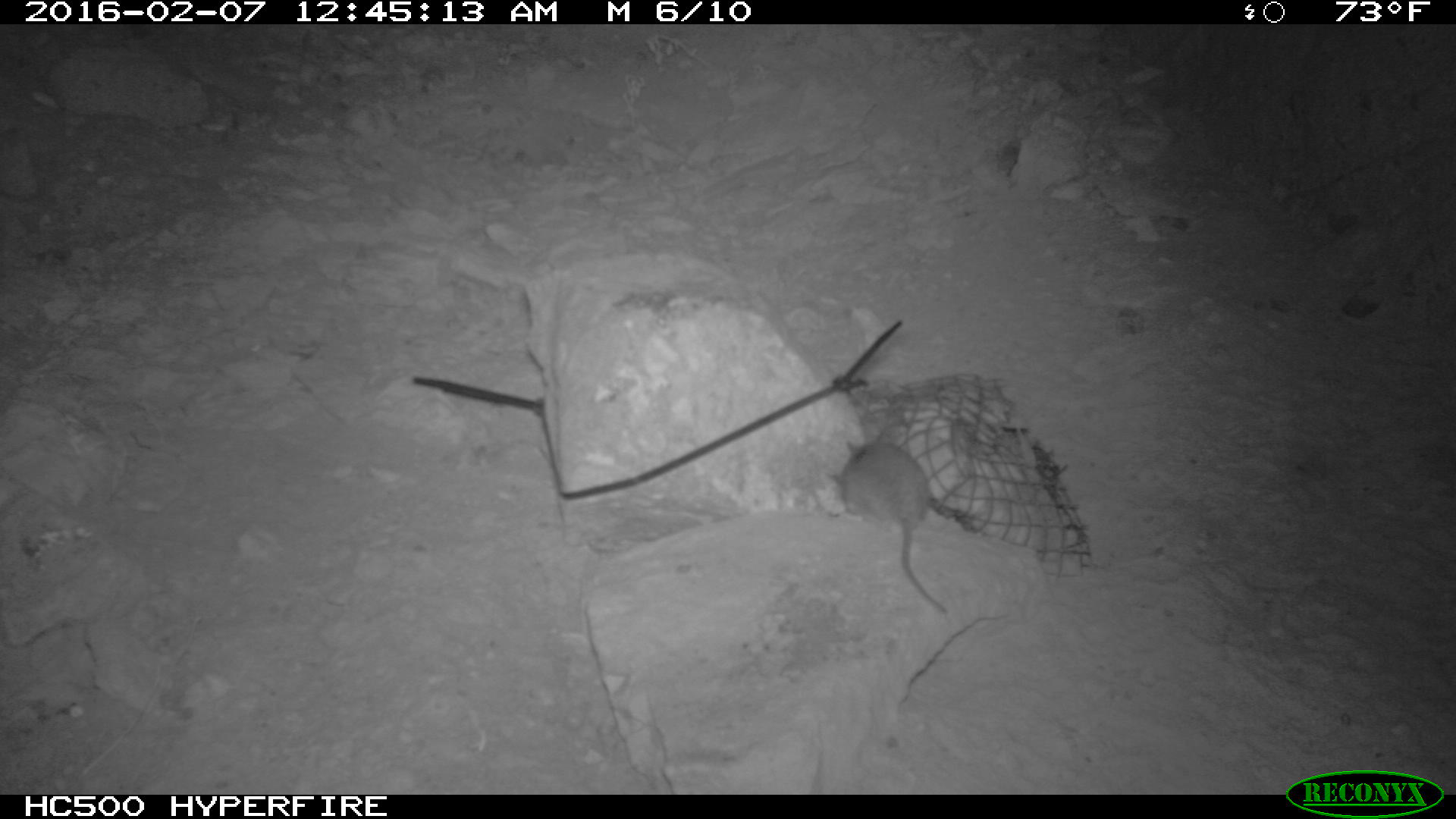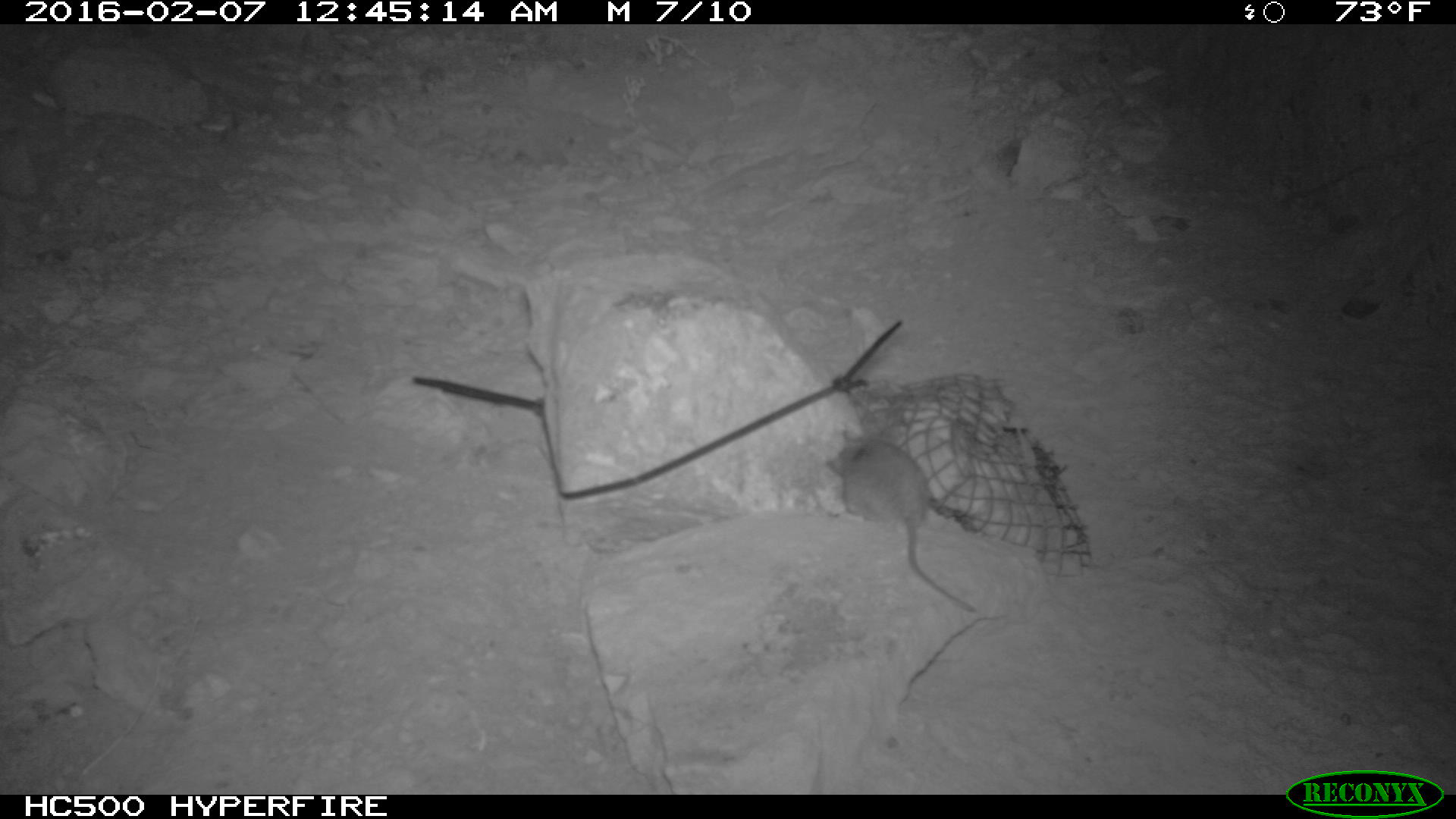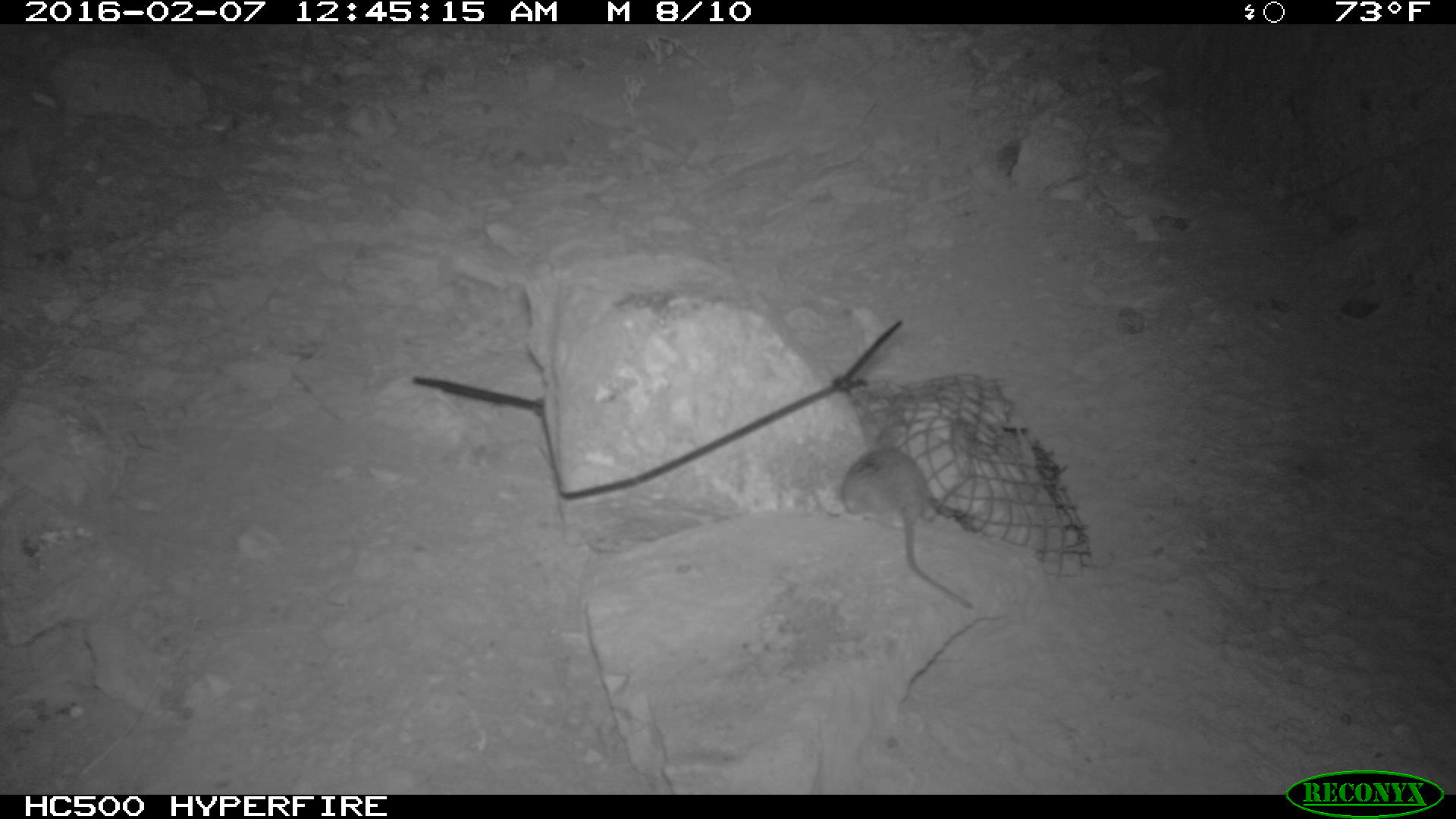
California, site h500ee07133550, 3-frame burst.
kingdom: Animalia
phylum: Chordata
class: Mammalia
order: Rodentia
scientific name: Rodentia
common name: rodent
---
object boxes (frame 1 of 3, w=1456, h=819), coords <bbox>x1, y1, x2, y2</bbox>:
rodent: <bbox>840, 426, 949, 614</bbox>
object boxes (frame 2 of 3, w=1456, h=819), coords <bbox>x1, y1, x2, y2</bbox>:
rodent: <bbox>824, 426, 977, 613</bbox>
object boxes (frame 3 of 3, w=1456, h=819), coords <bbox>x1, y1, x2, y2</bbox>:
rodent: <bbox>839, 446, 973, 612</bbox>